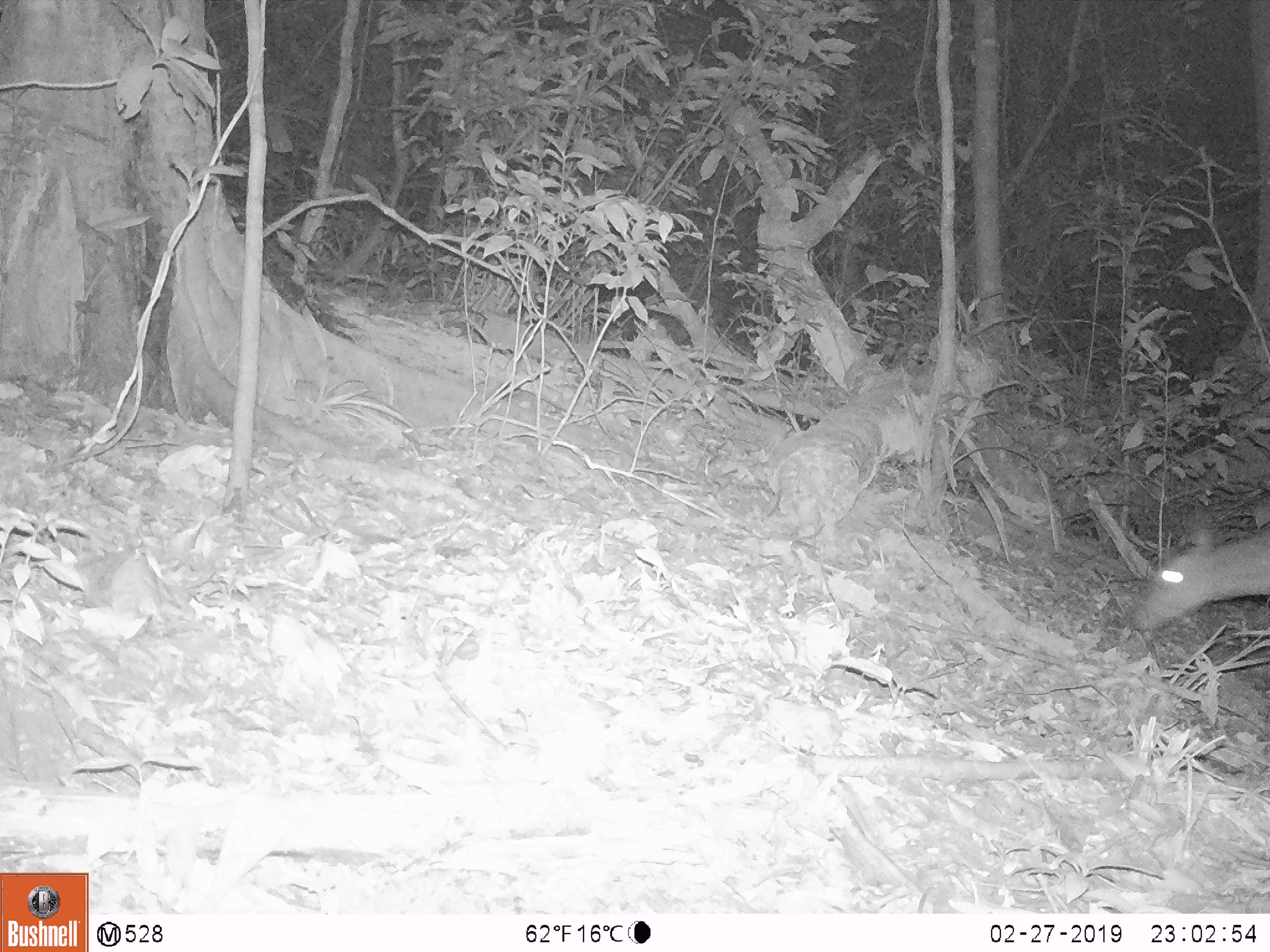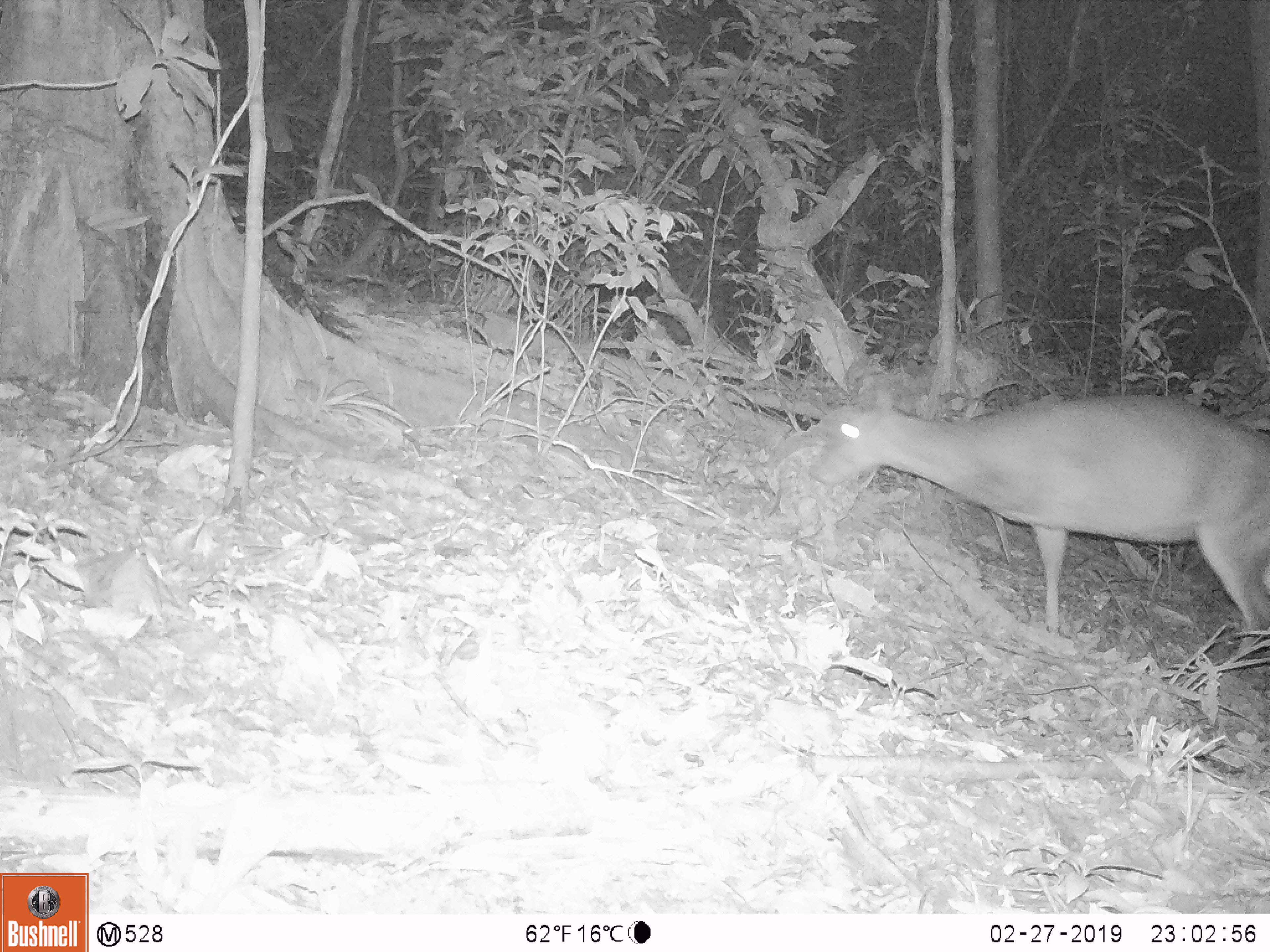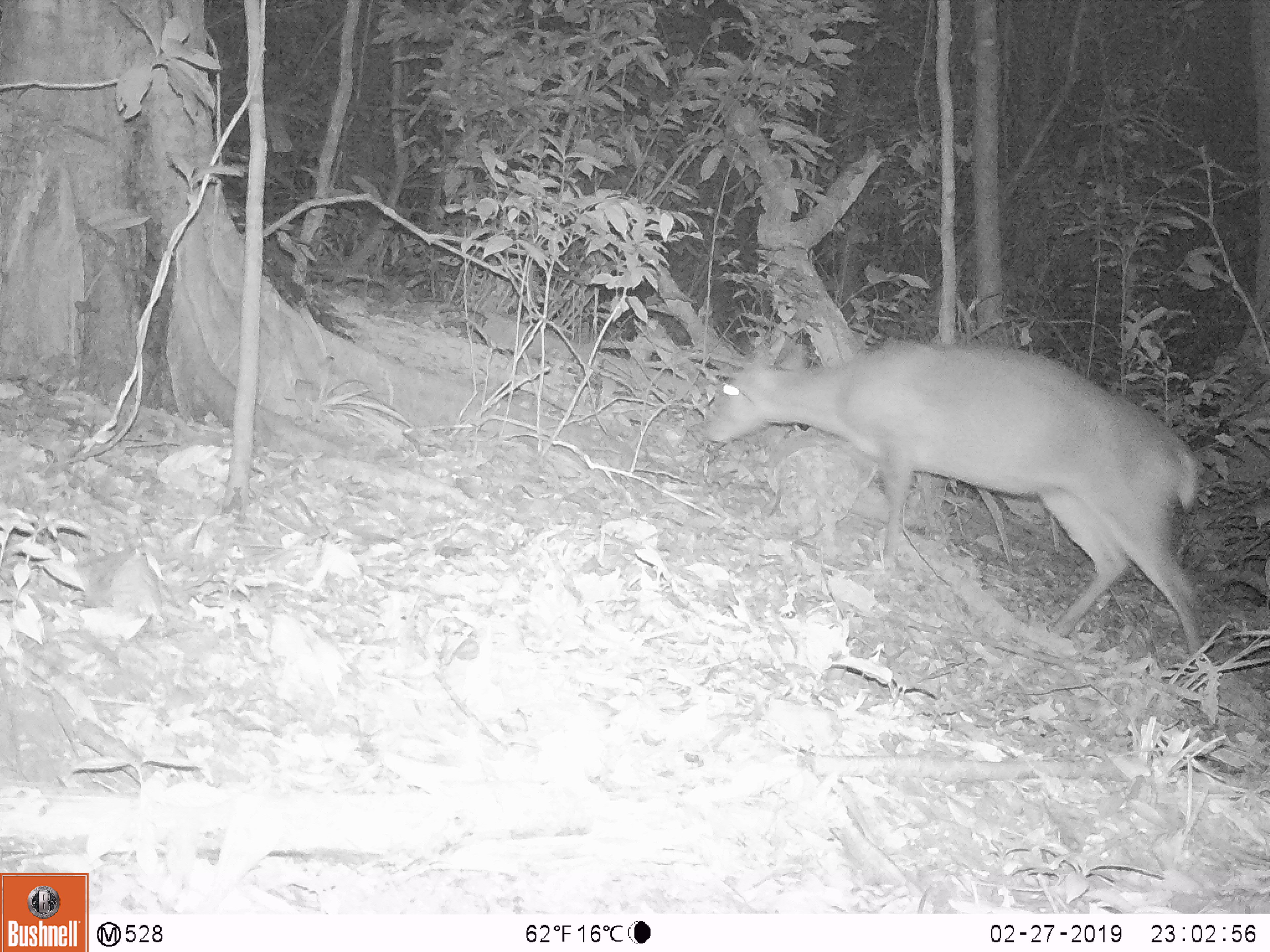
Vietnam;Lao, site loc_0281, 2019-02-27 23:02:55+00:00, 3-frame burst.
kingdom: Animalia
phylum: Chordata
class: Mammalia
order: Artiodactyla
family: Cervidae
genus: Muntiacus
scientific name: Muntiacus vuquangensis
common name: large-antlered muntjac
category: large antlered muntjac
Large antlered muntjac (large-antlered muntjac) (Muntiacus vuquangensis). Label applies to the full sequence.